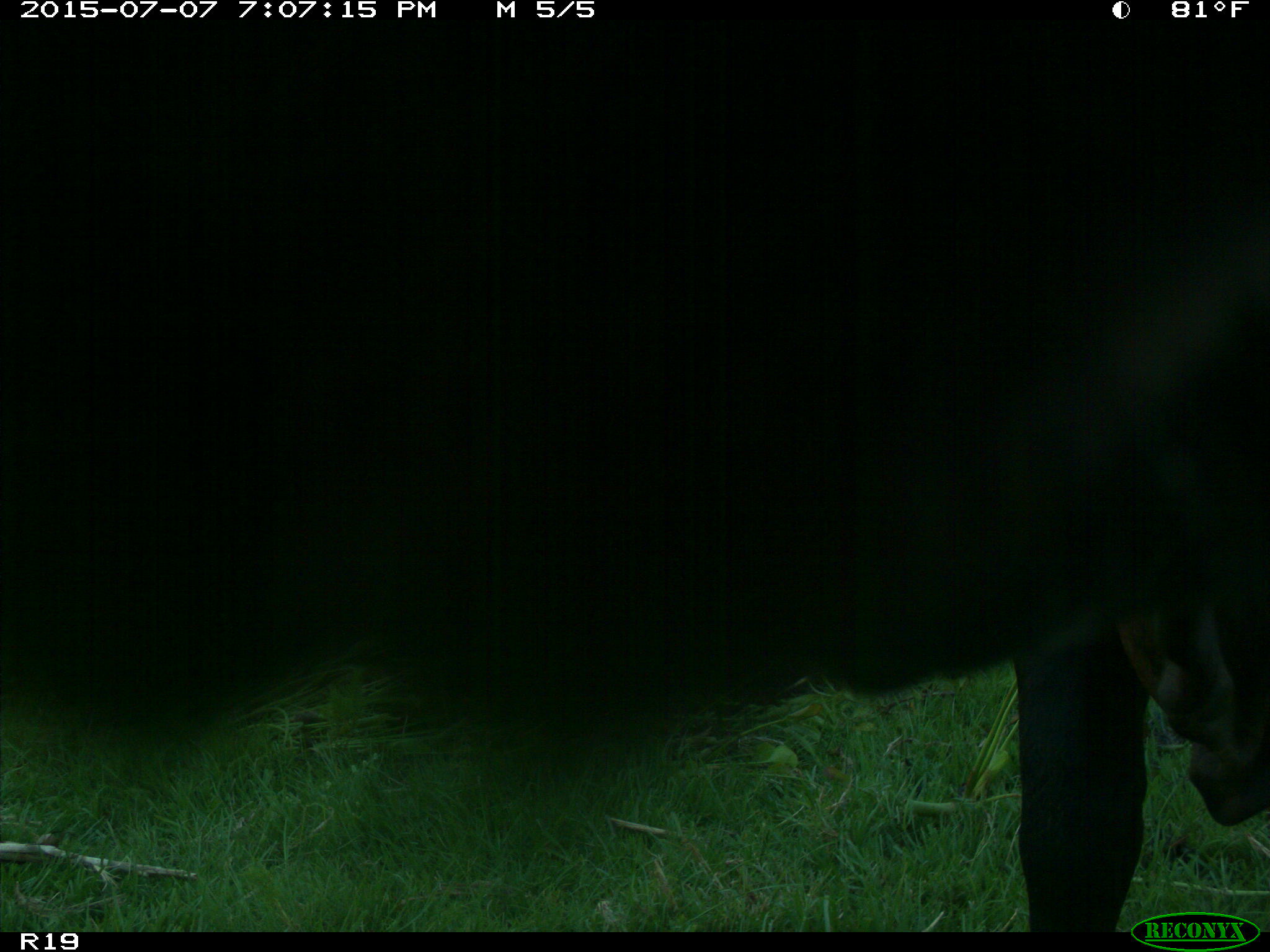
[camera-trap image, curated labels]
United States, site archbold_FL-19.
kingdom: Animalia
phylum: Chordata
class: Mammalia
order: Artiodactyla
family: Bovidae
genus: Bos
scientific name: Bos taurus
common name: domestic cow